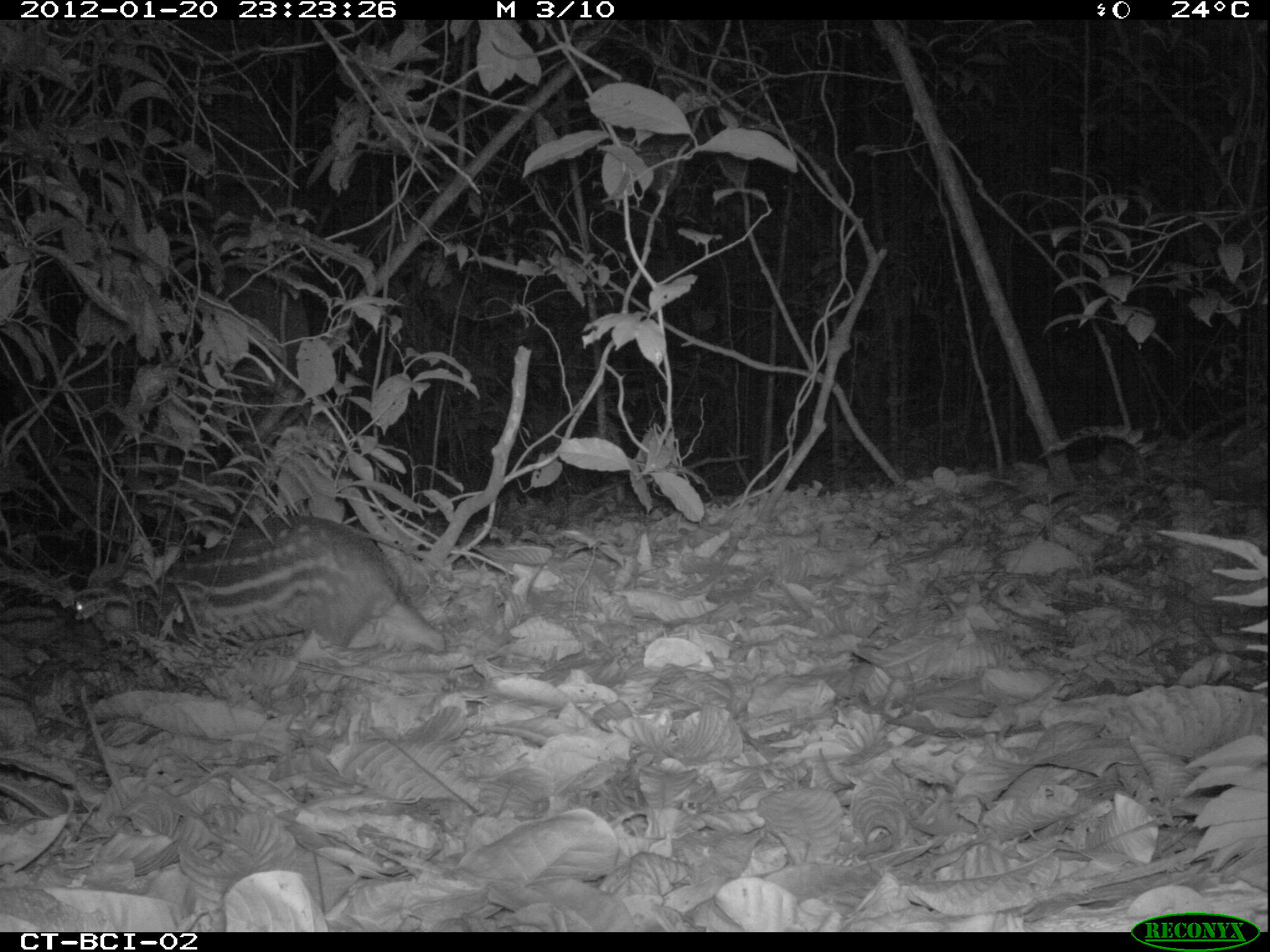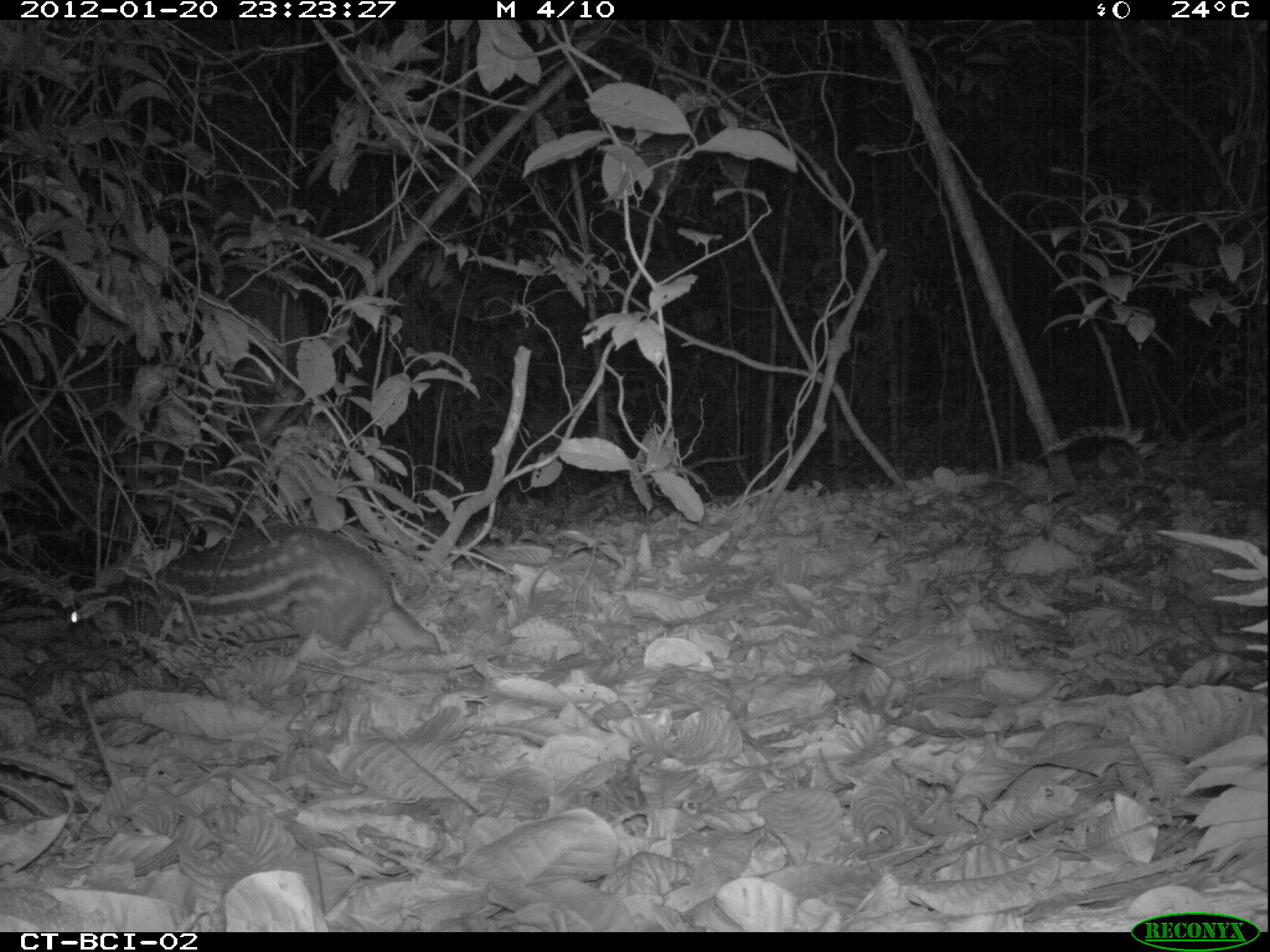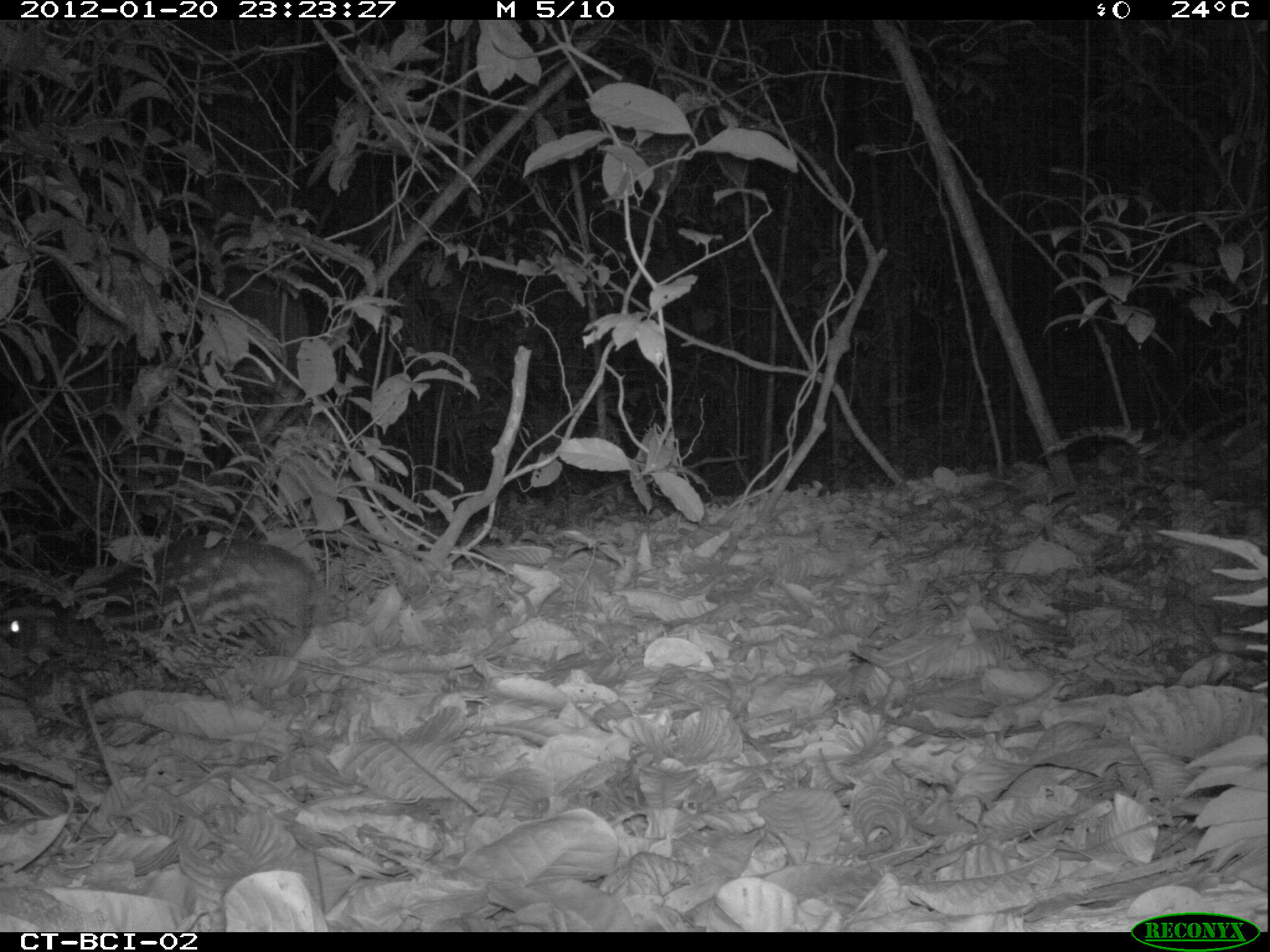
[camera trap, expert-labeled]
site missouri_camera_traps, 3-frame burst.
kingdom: Animalia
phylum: Chordata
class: Mammalia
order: Rodentia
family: Cuniculidae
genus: Cuniculus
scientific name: Cuniculus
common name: paca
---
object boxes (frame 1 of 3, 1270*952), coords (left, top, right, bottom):
paca: (46, 507, 423, 685)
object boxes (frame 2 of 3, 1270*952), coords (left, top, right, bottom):
paca: (46, 522, 435, 685)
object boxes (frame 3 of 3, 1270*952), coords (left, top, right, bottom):
paca: (5, 534, 324, 685)